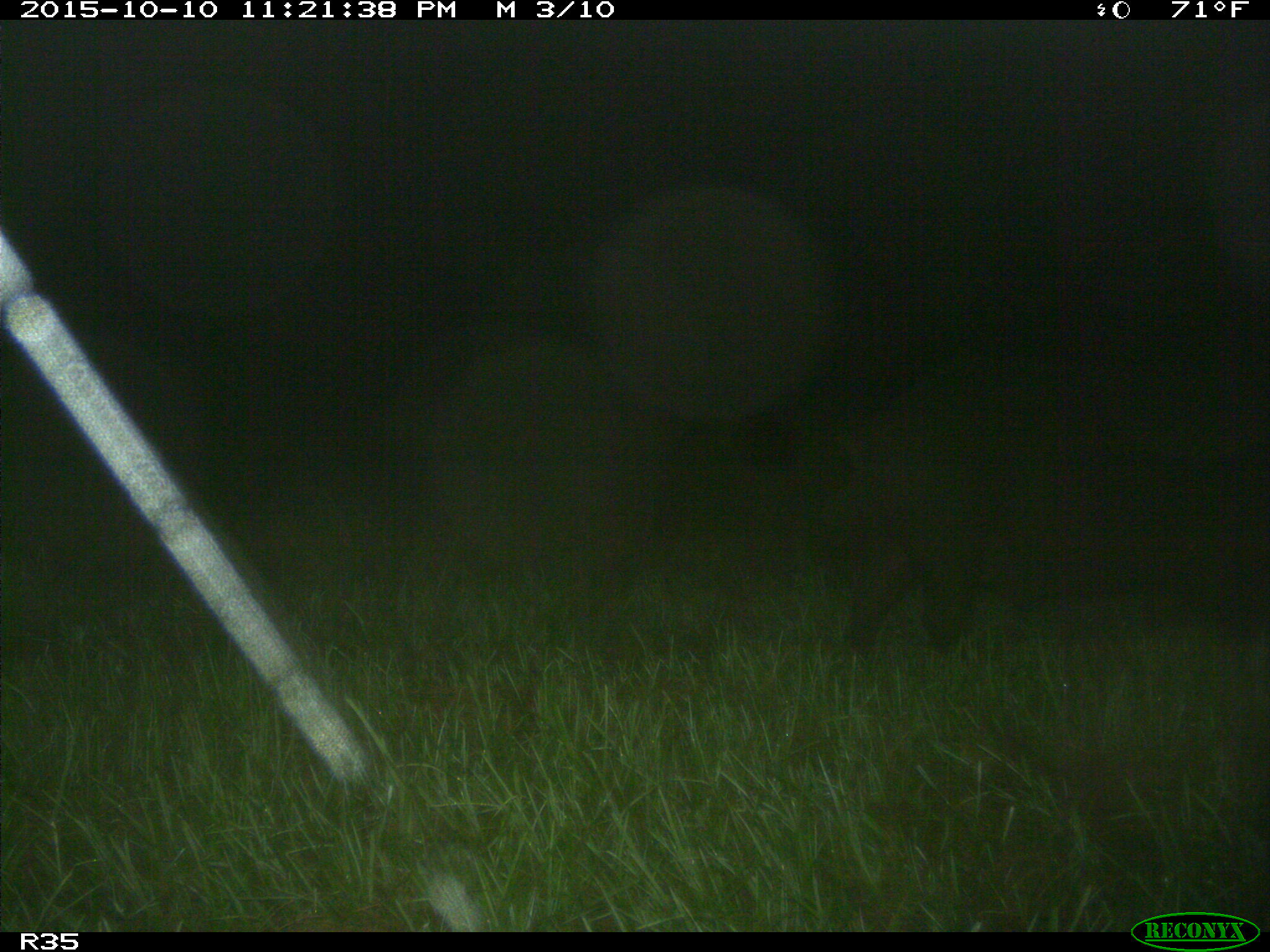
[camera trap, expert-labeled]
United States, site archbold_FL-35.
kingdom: Animalia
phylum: Chordata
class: Mammalia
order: Artiodactyla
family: Suidae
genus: Sus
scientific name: Sus scrofa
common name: wild boar